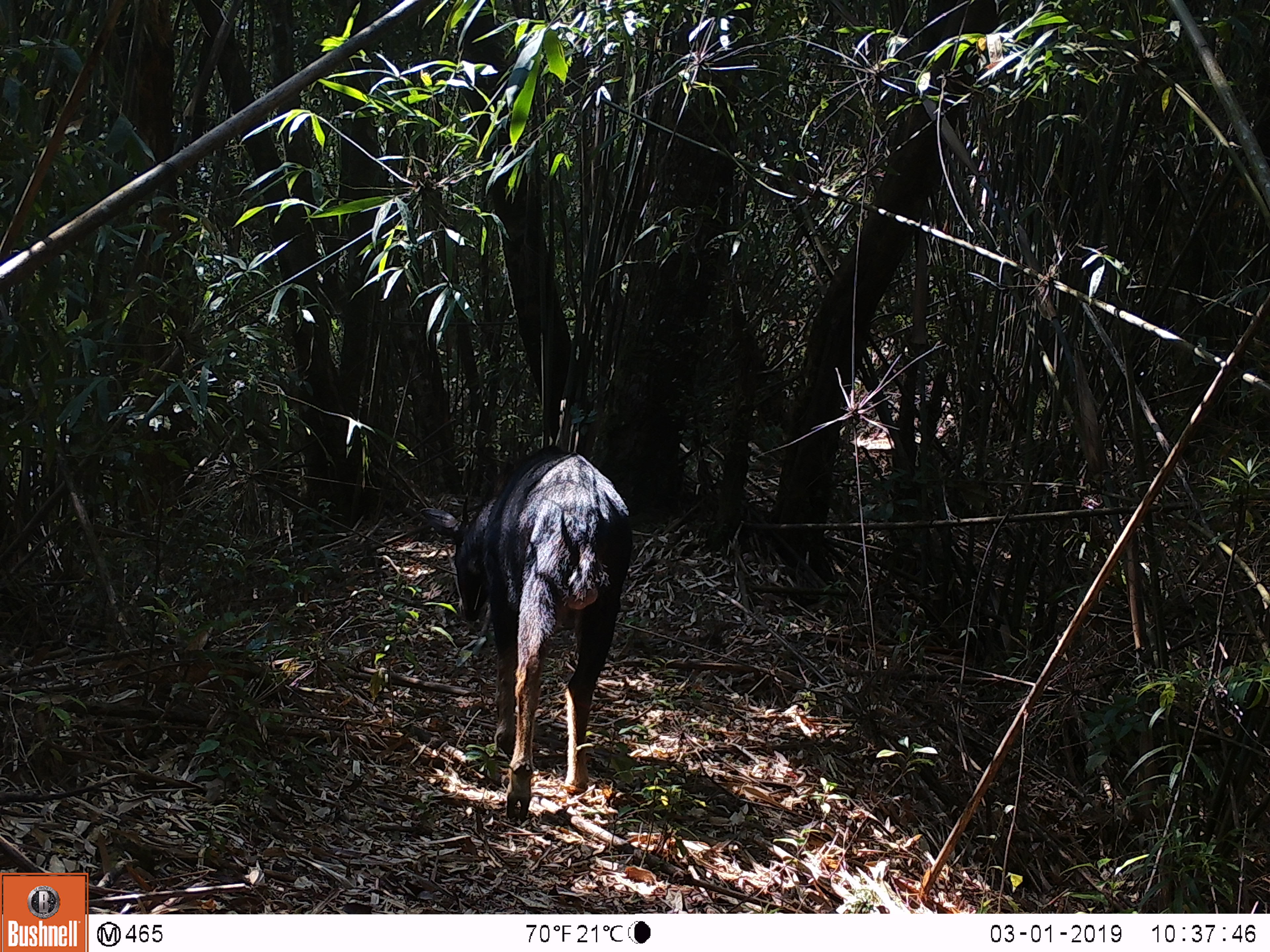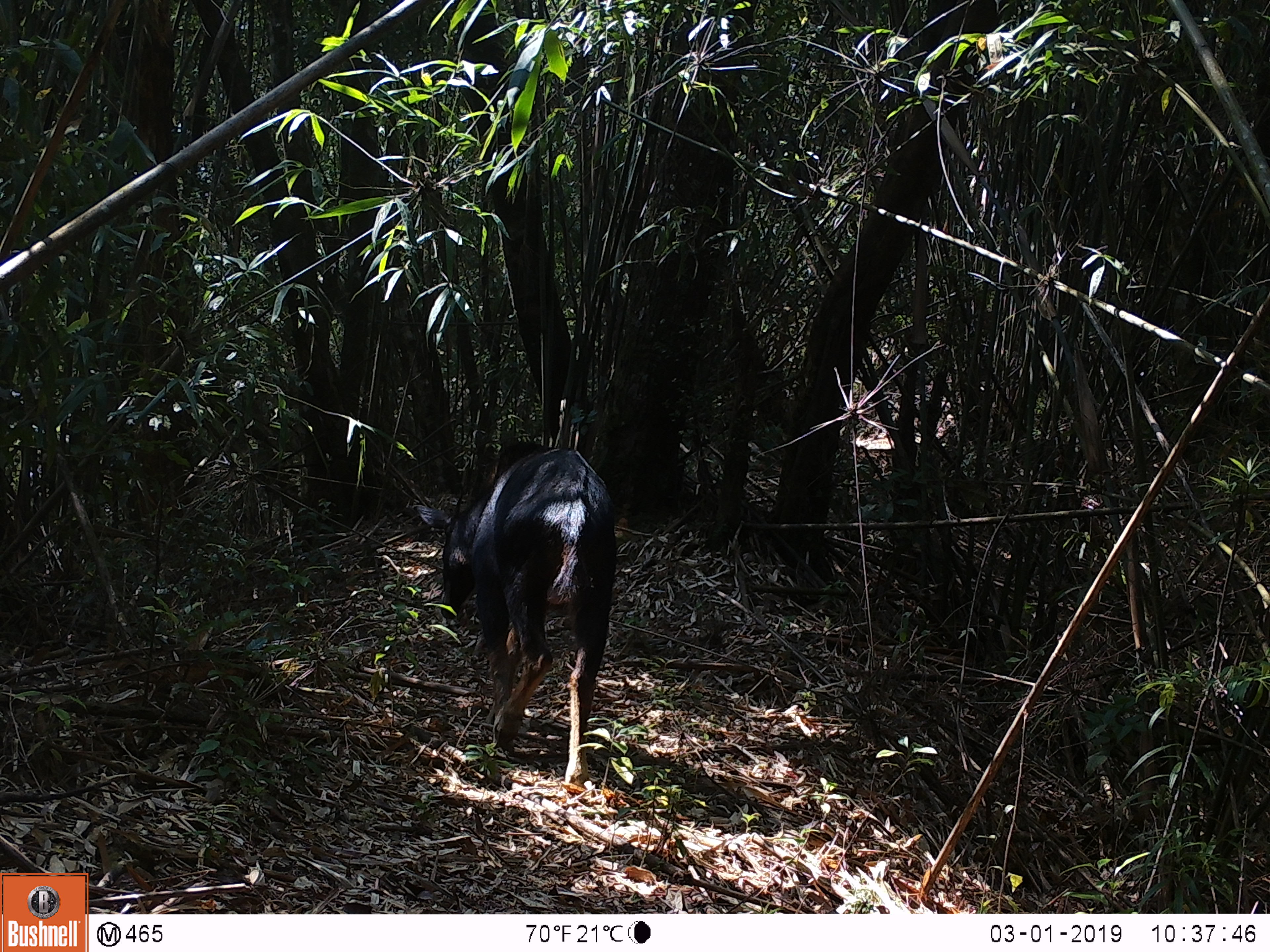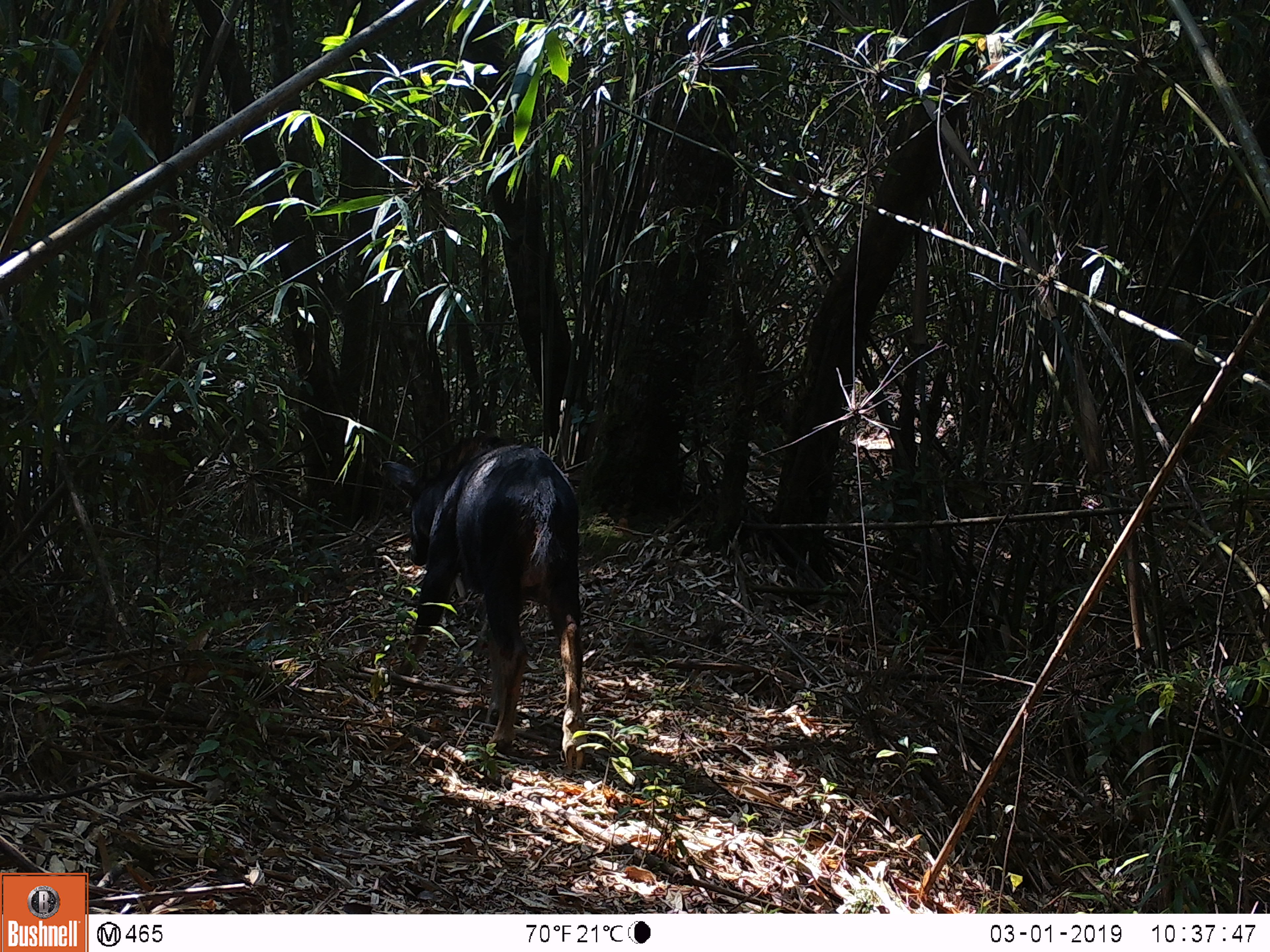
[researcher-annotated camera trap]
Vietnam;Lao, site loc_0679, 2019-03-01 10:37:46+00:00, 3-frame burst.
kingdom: Animalia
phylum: Chordata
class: Mammalia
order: Artiodactyla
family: Bovidae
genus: Capricornis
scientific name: Capricornis sumatraensis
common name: chinese serow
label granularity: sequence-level